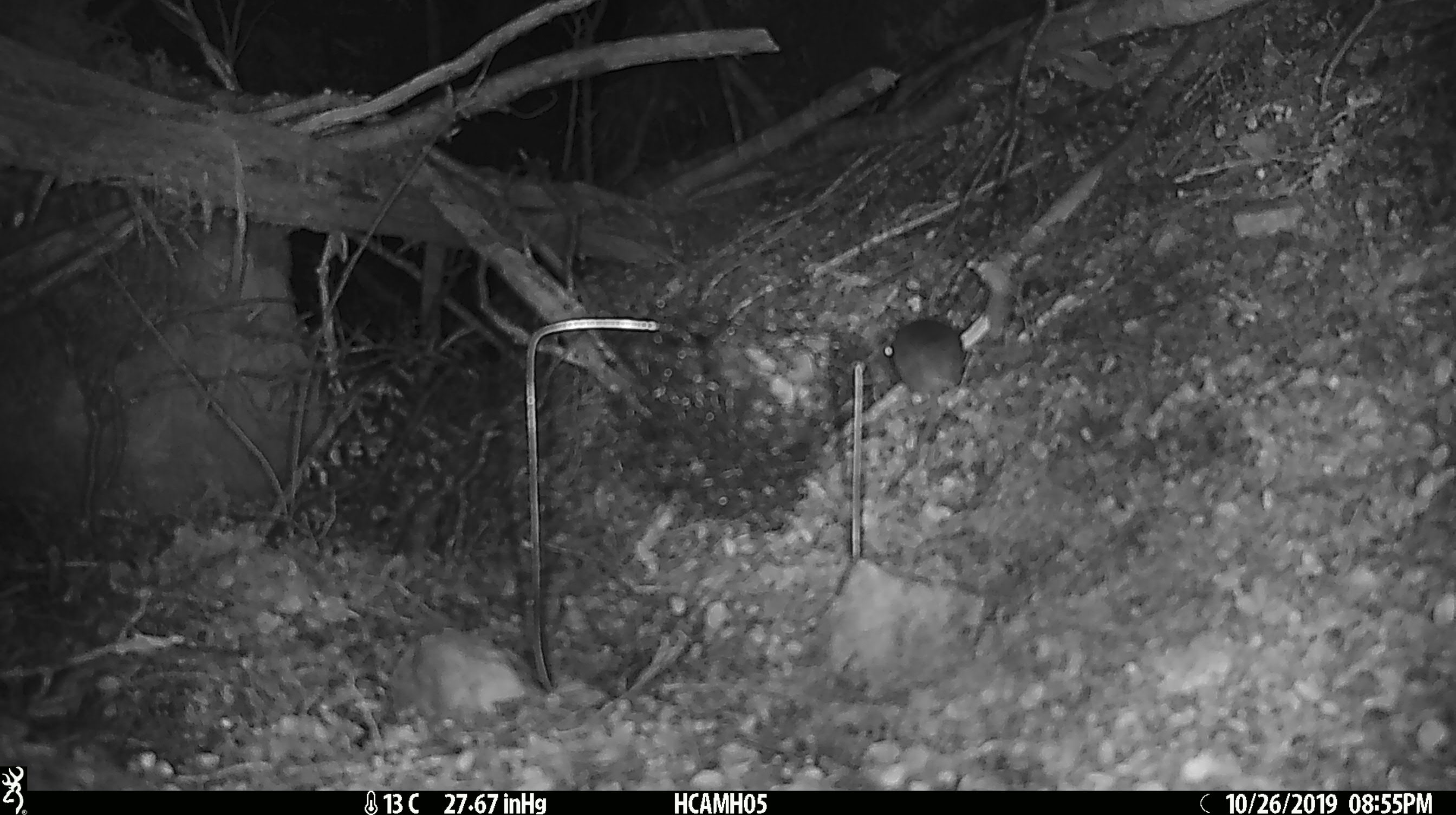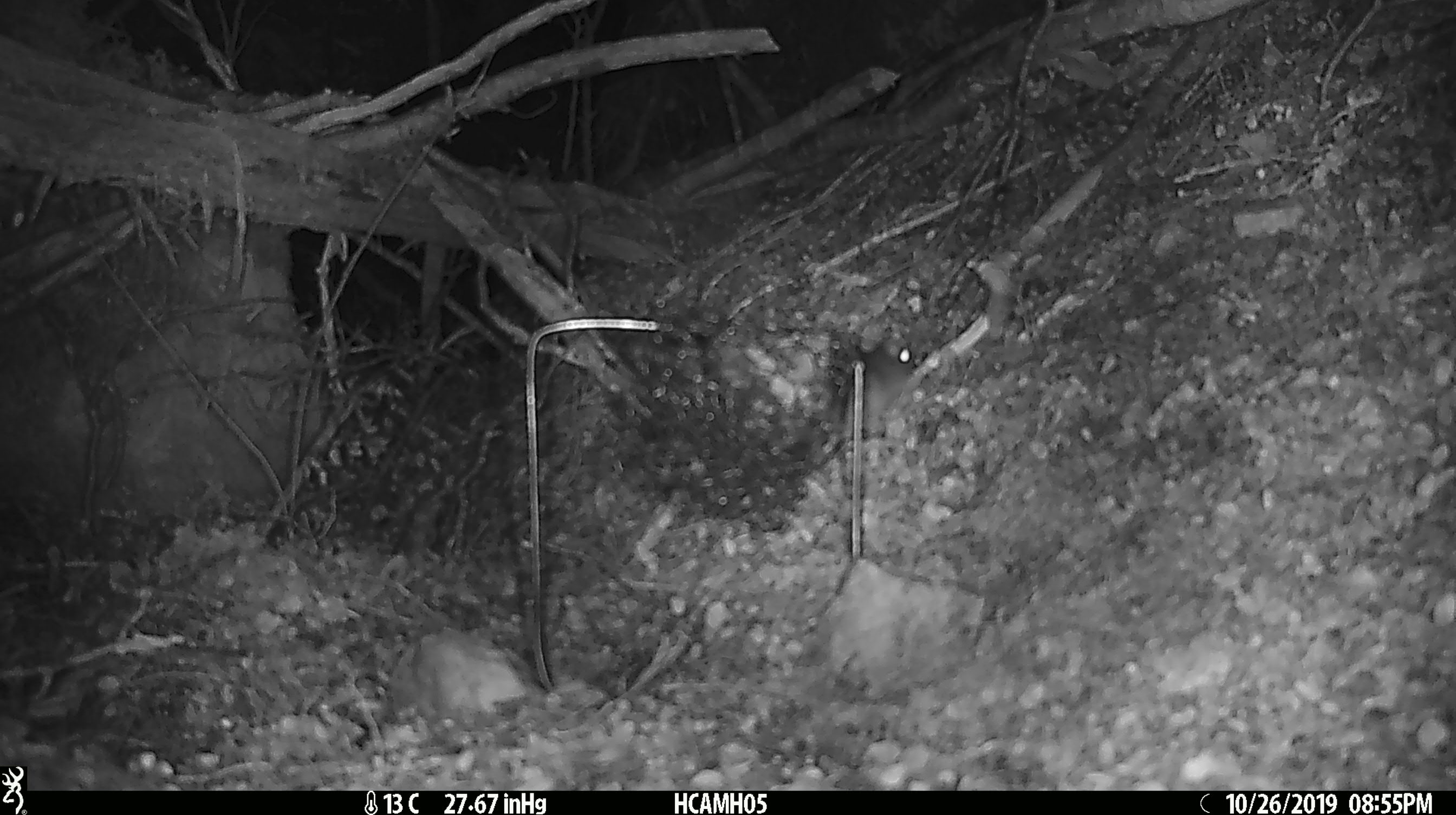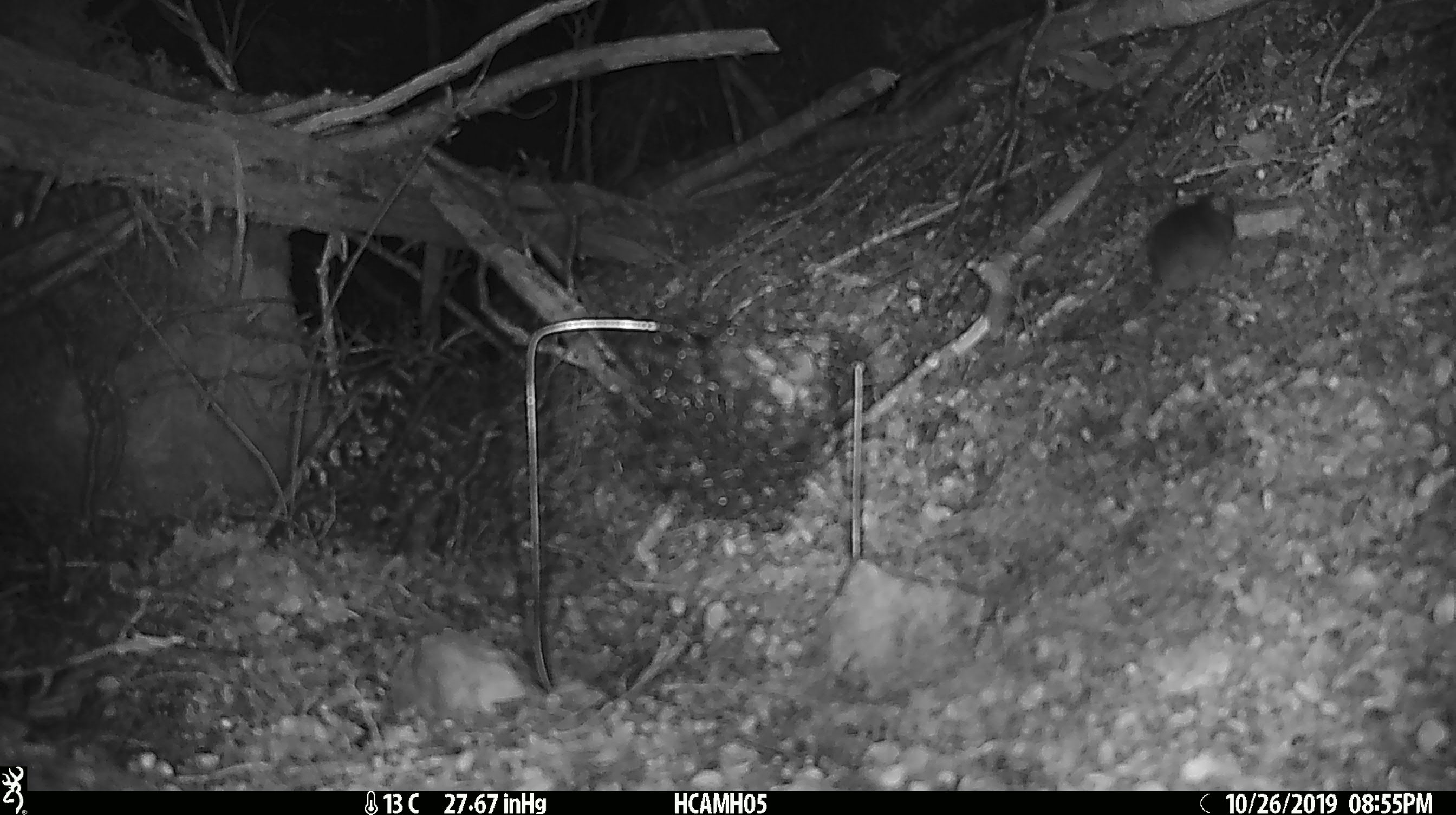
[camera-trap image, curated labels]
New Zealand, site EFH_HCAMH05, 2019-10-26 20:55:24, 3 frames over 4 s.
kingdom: Animalia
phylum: Chordata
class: Mammalia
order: Rodentia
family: Muridae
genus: Mus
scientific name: Mus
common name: mouse